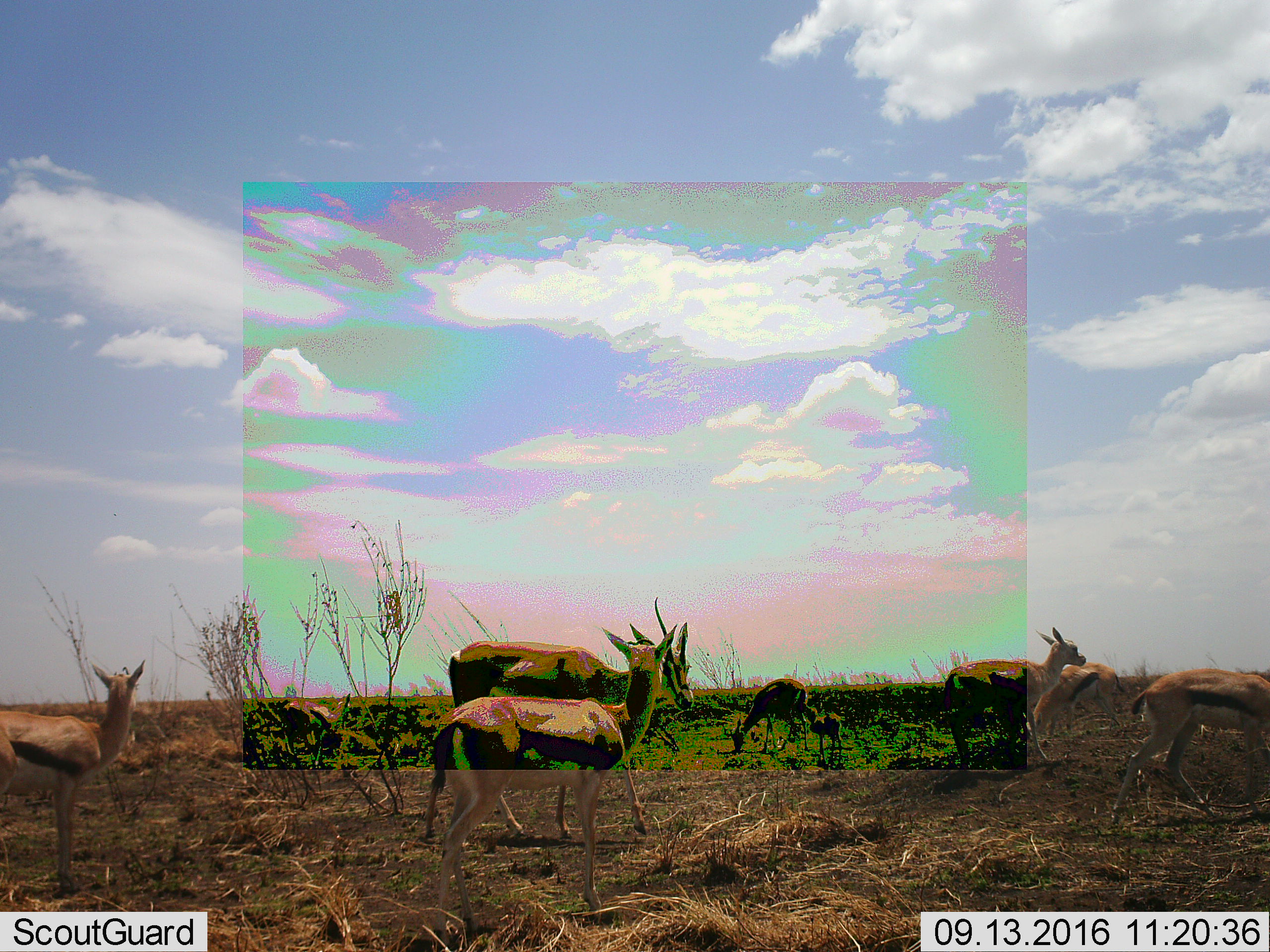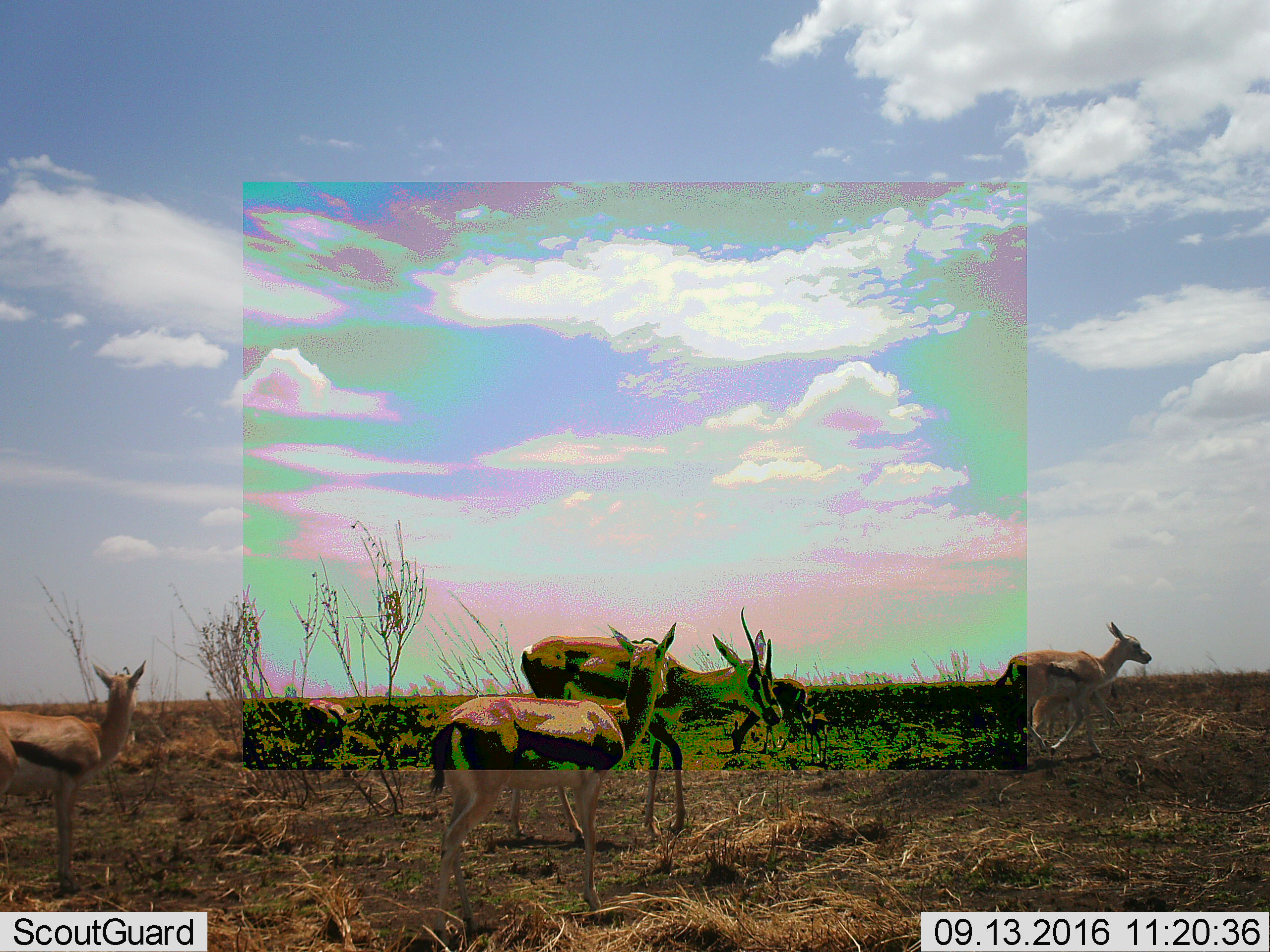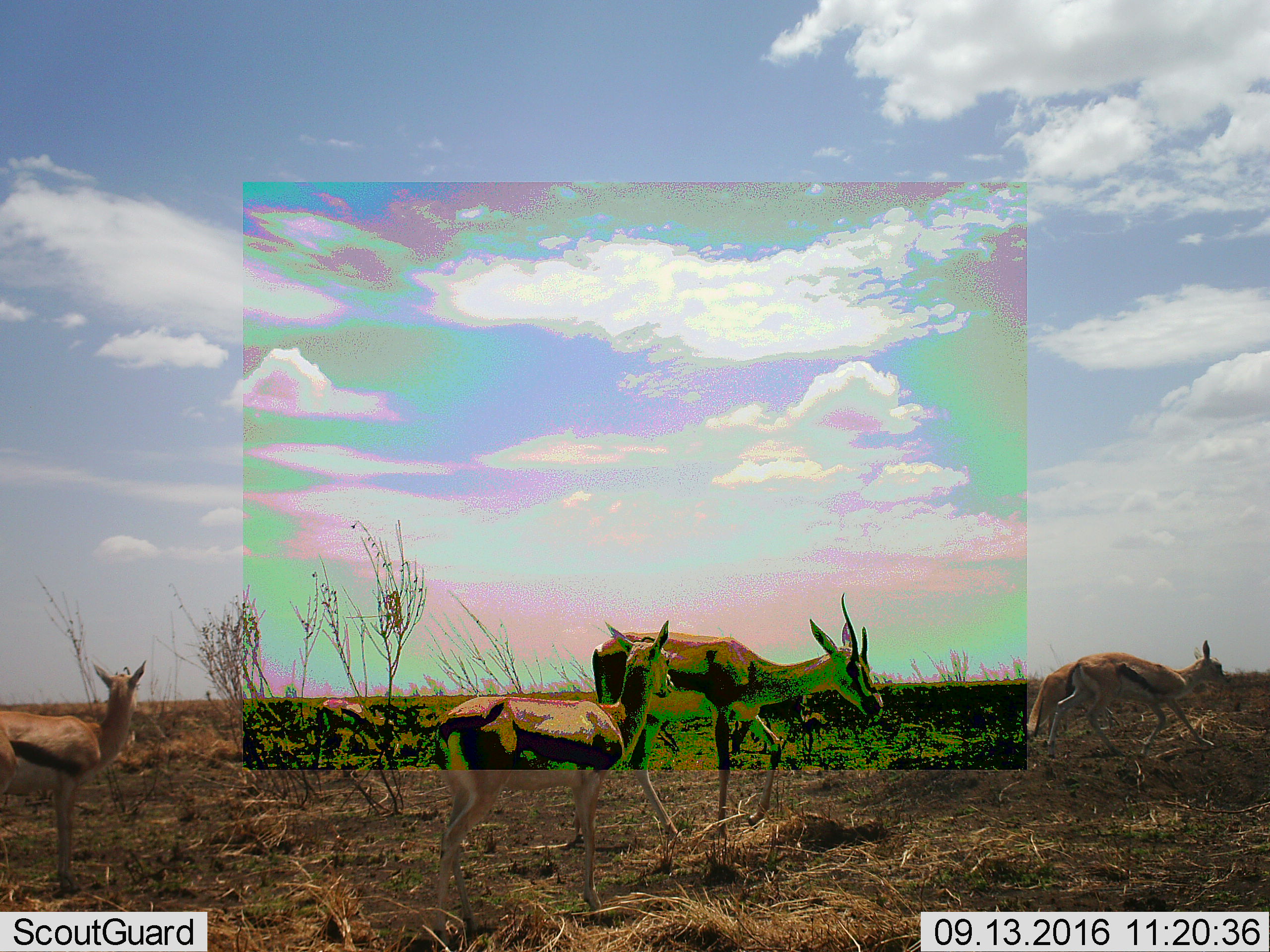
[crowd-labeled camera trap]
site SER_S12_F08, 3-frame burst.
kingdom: Animalia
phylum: Chordata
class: Mammalia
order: Artiodactyla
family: Bovidae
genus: Eudorcas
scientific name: Eudorcas thomsonii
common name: thomson's gazelle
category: gazellethomsons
Gazellethomsons (thomson's gazelle) (Eudorcas thomsonii), count 8. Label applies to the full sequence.